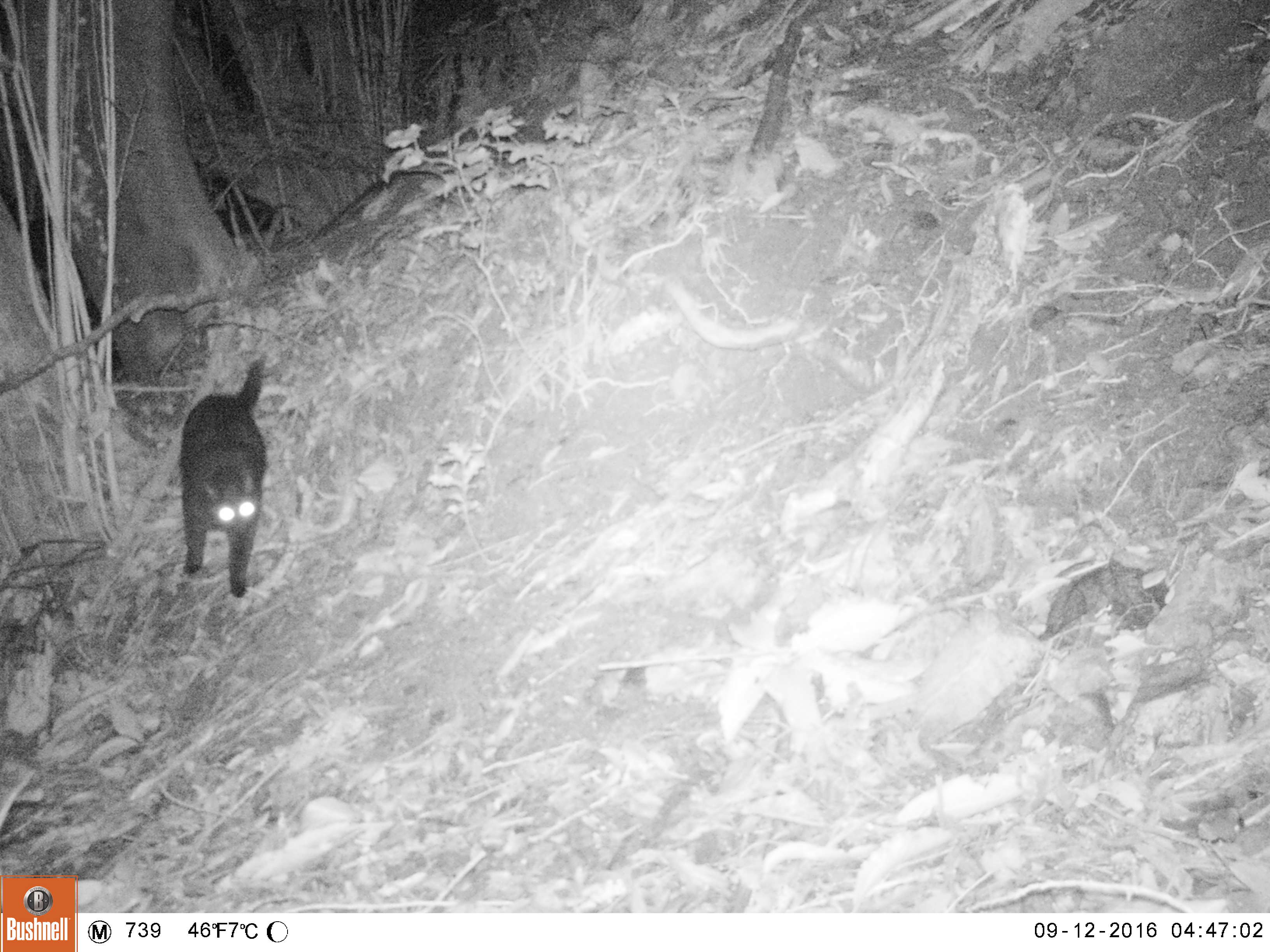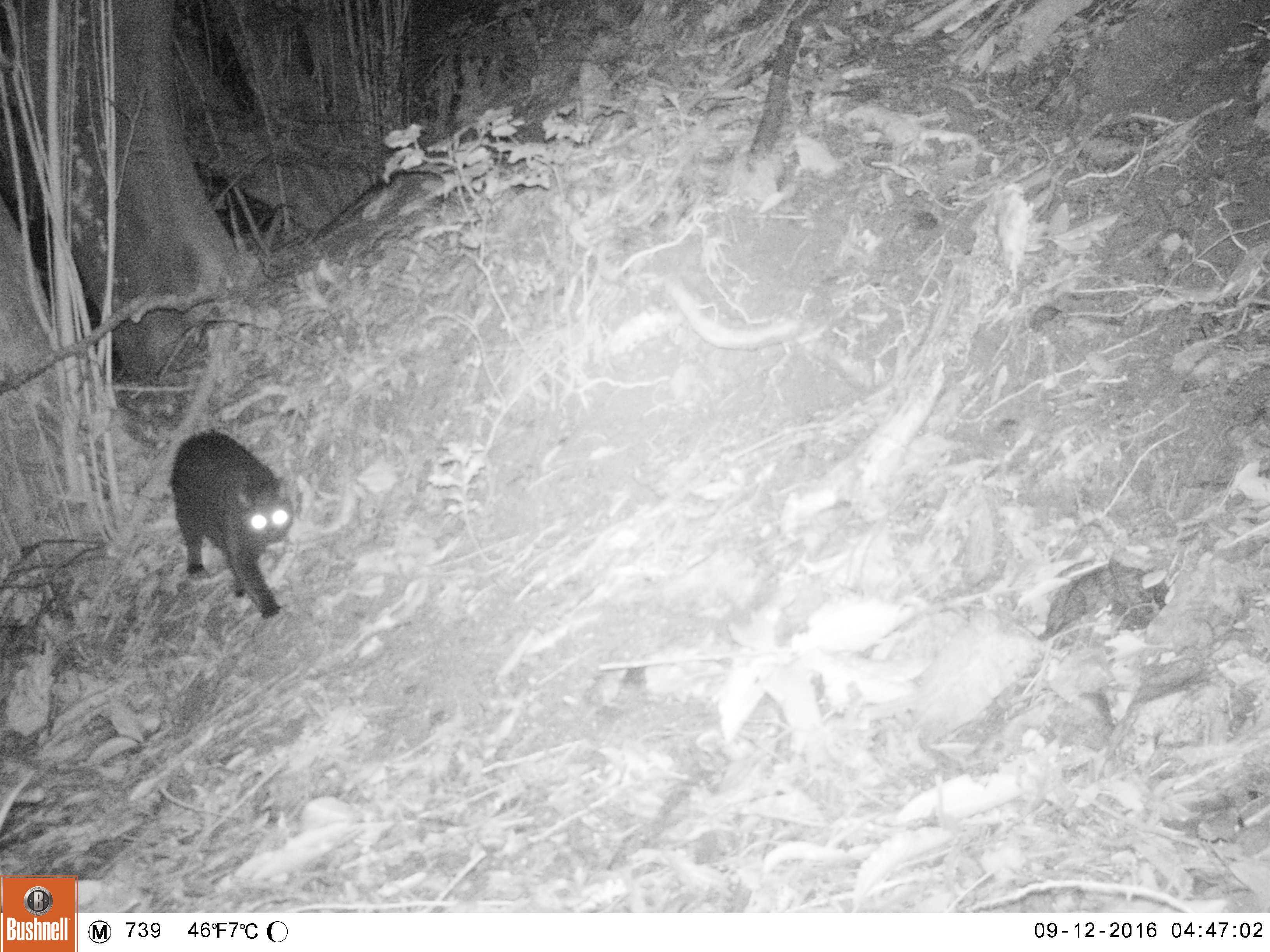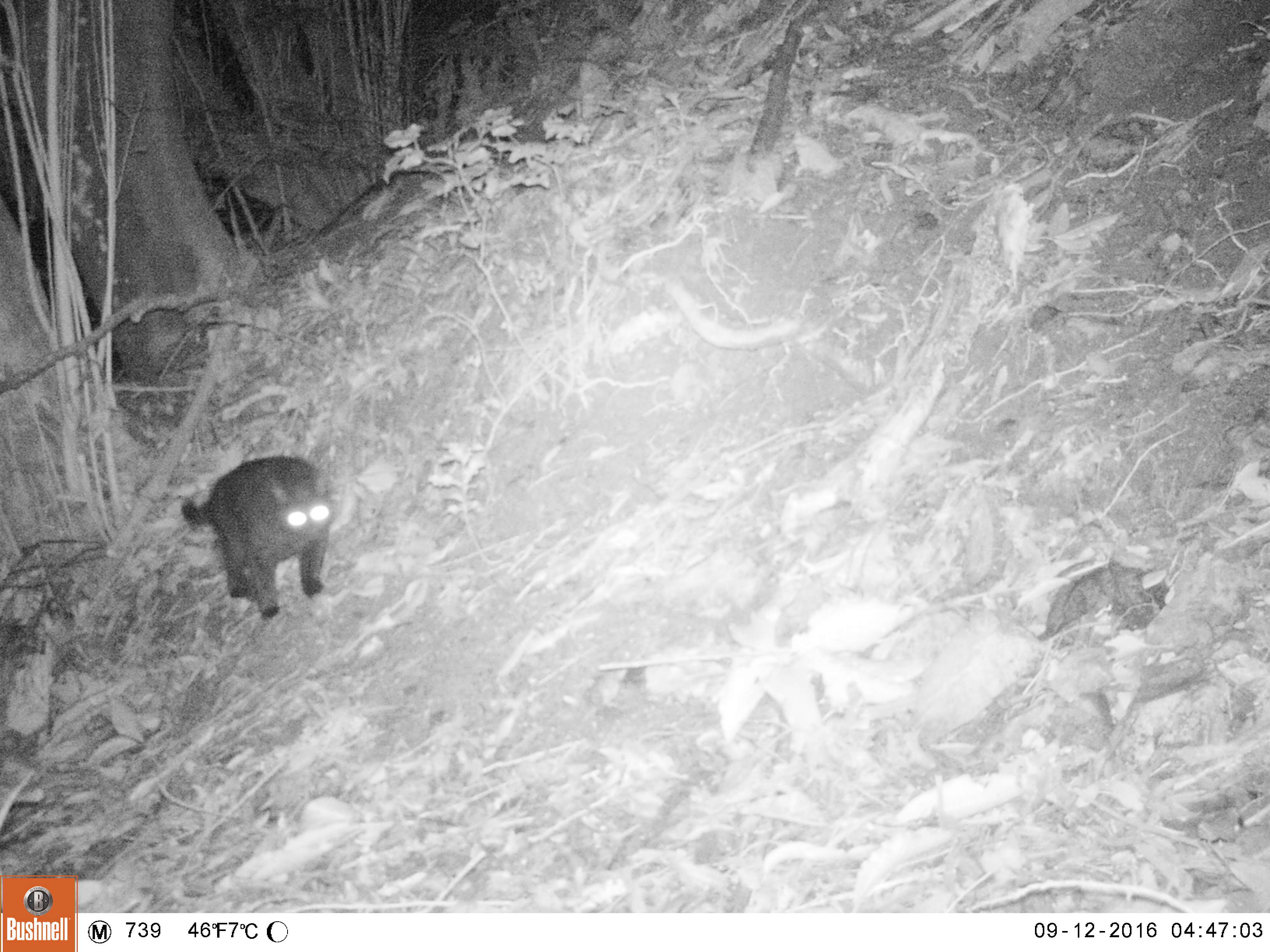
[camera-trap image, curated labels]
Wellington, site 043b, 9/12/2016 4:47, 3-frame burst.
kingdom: Animalia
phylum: Chordata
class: Mammalia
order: Carnivora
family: Felidae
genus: Felis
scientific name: Felis catus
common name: cat